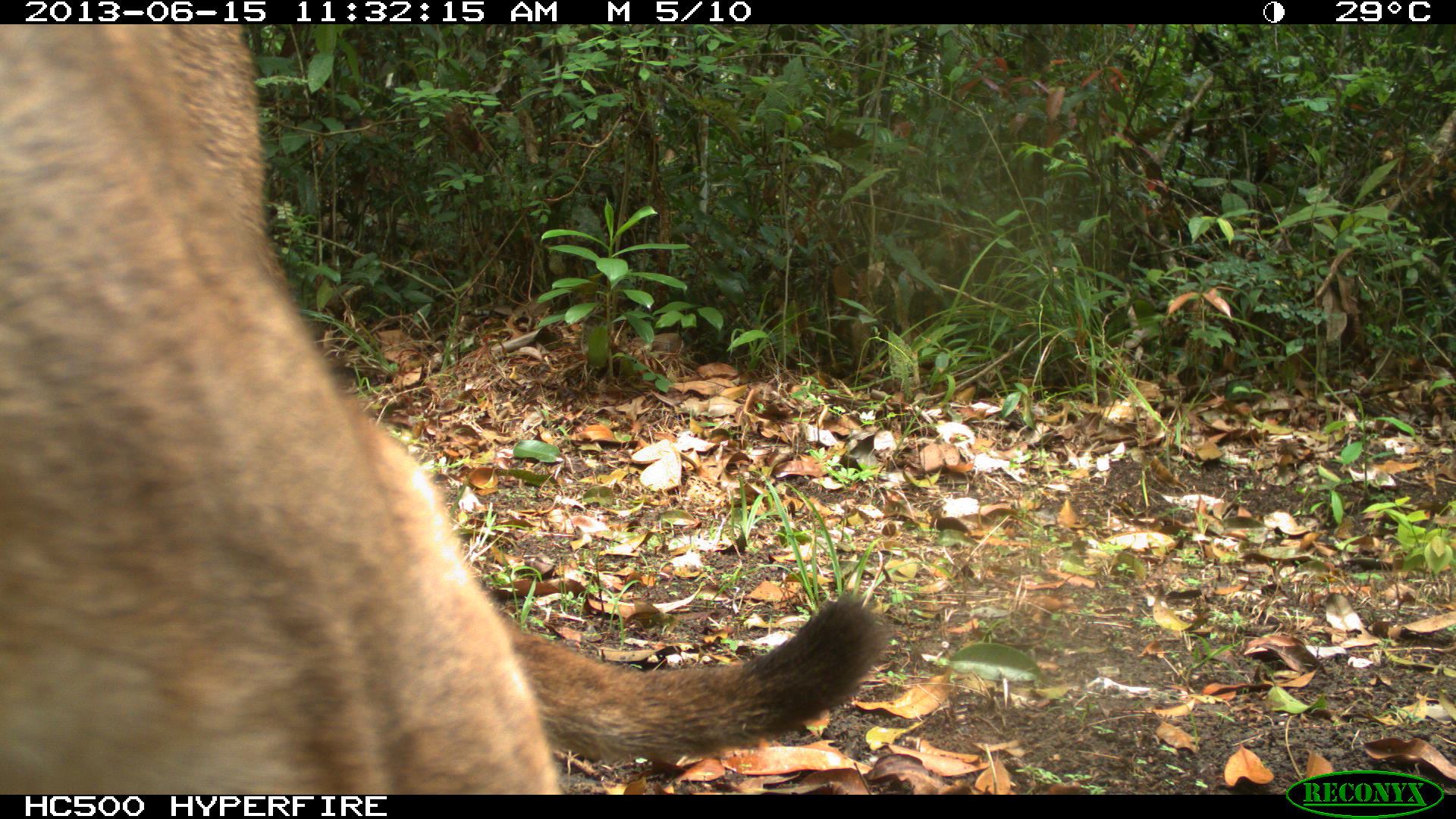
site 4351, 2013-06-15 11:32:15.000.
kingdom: Animalia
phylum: Chordata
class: Mammalia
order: Carnivora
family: Felidae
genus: Puma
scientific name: Puma concolor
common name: mountain lion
Puma concolor (mountain lion), count 2.